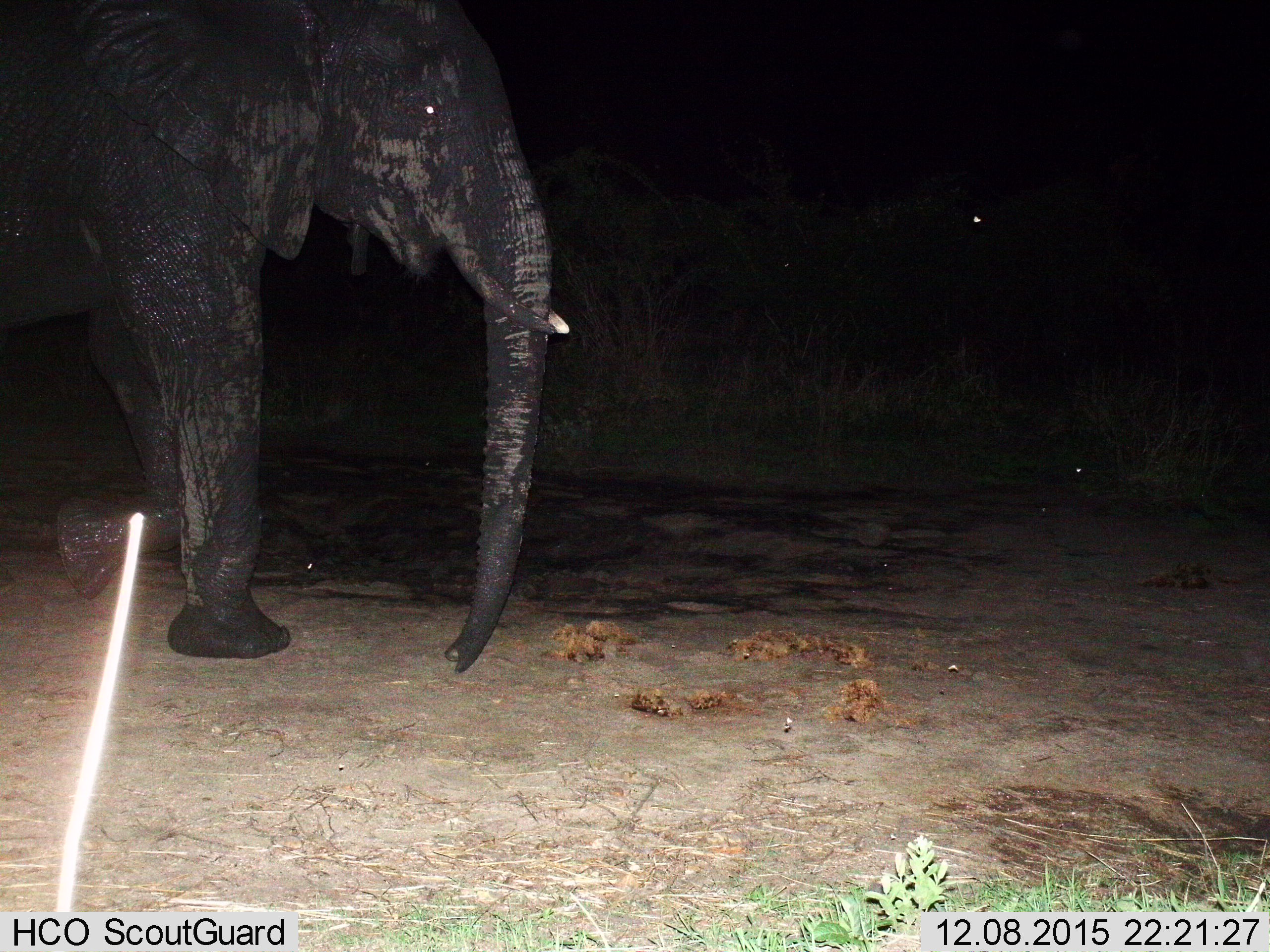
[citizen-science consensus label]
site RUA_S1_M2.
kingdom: Animalia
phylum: Chordata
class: Mammalia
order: Proboscidea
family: Elephantidae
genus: Loxodonta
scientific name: Loxodonta africana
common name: african bush elephant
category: elephant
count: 1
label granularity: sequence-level